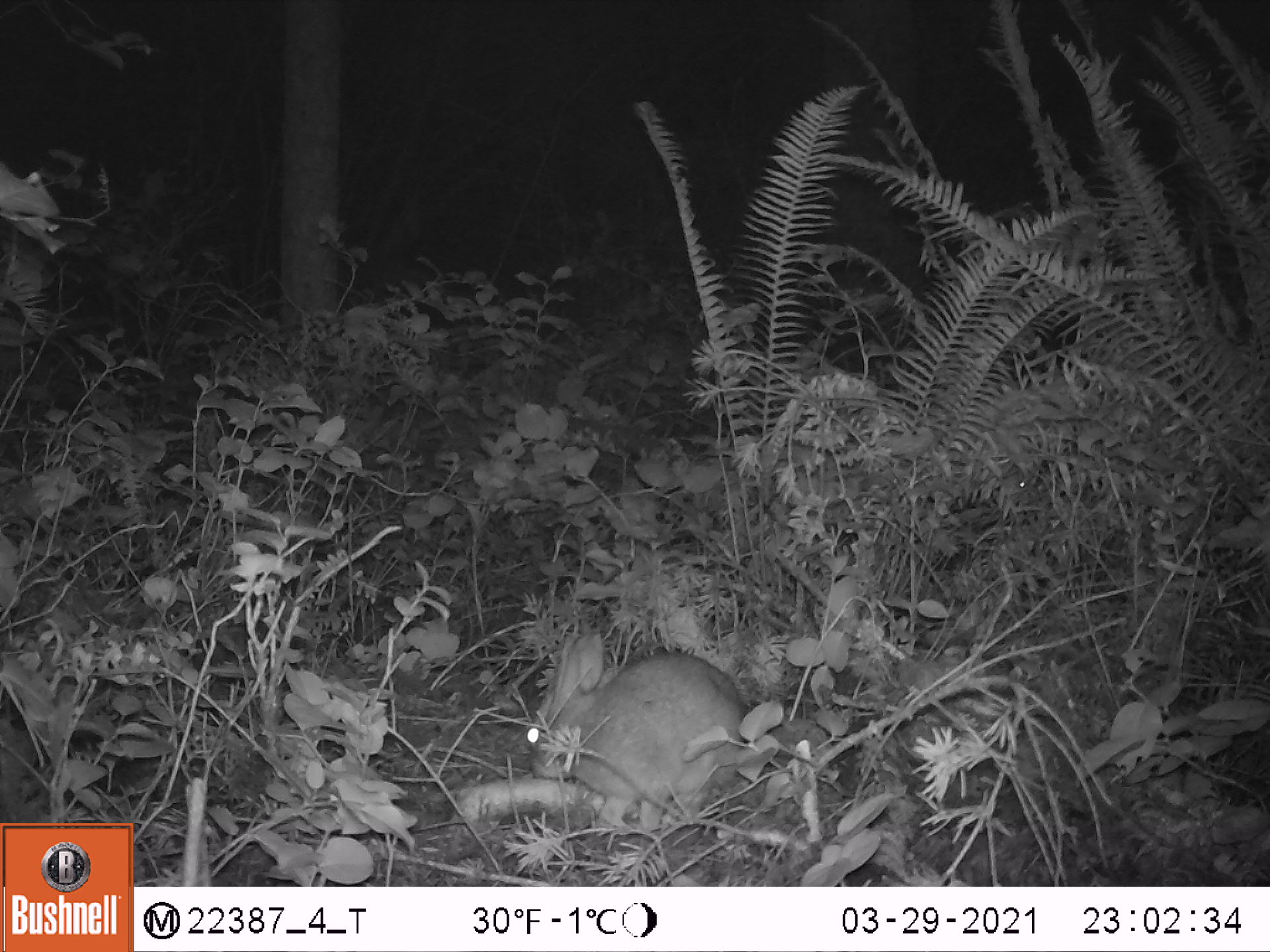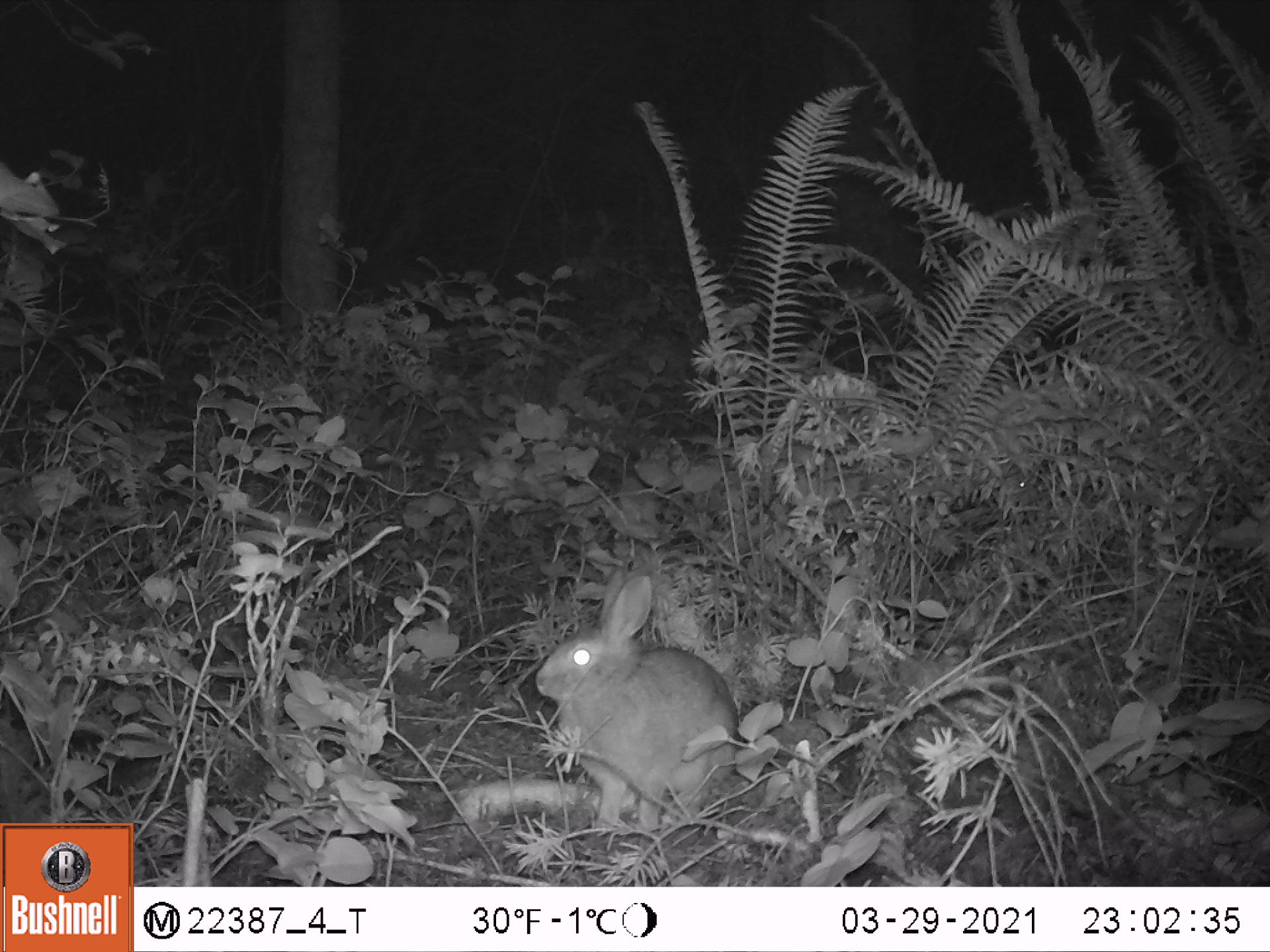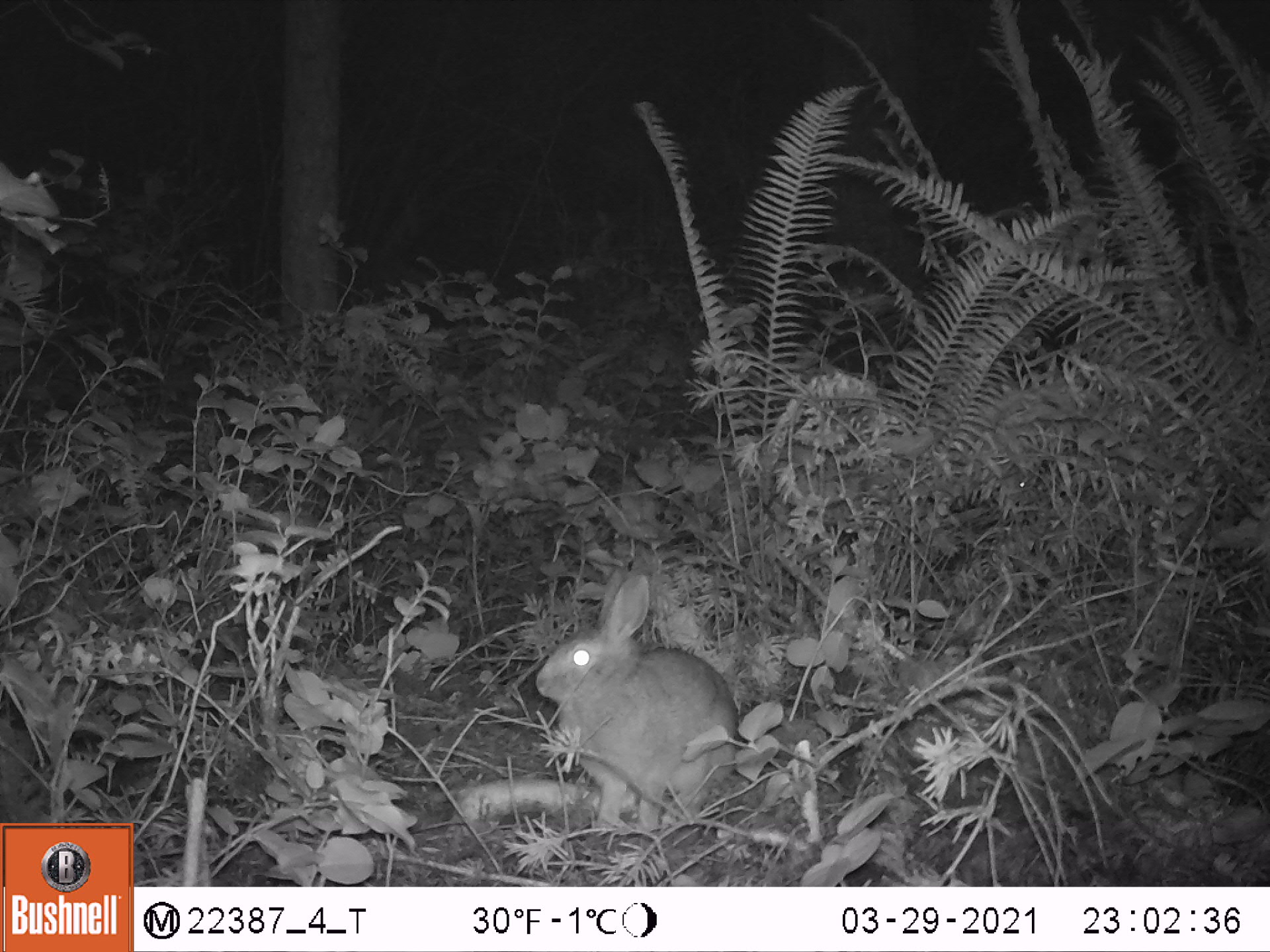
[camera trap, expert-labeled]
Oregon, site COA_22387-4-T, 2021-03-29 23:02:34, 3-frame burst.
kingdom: Animalia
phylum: Chordata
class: Mammalia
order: Lagomorpha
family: Leporidae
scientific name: Leporidae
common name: hares and rabbits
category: leporidae family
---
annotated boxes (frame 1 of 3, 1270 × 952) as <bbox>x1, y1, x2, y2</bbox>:
leporidae family: <bbox>528, 624, 757, 831</bbox>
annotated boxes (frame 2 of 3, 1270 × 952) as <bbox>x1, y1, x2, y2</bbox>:
leporidae family: <bbox>538, 574, 747, 835</bbox>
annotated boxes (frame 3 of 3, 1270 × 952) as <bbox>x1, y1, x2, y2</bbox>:
leporidae family: <bbox>534, 563, 742, 832</bbox>